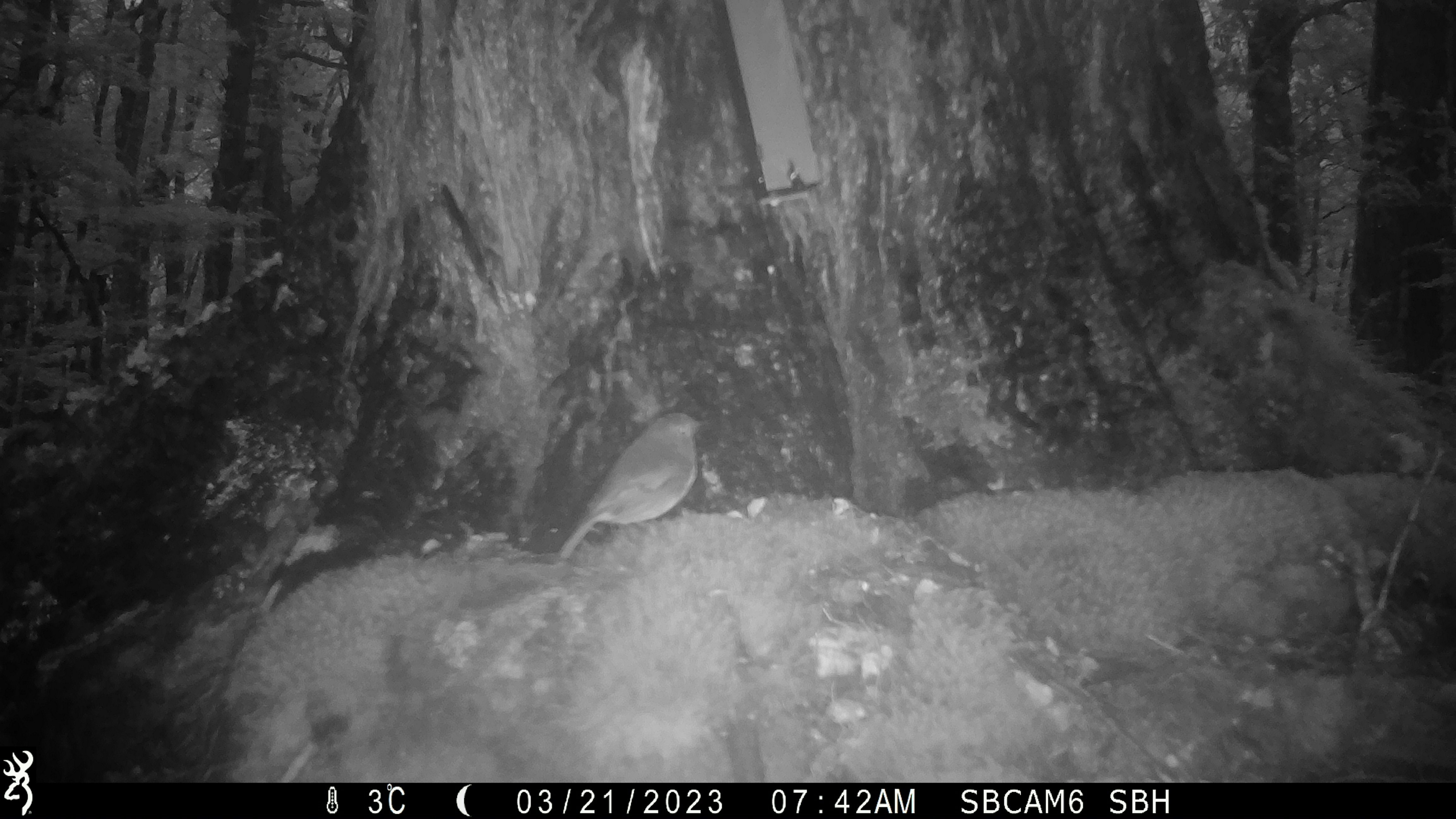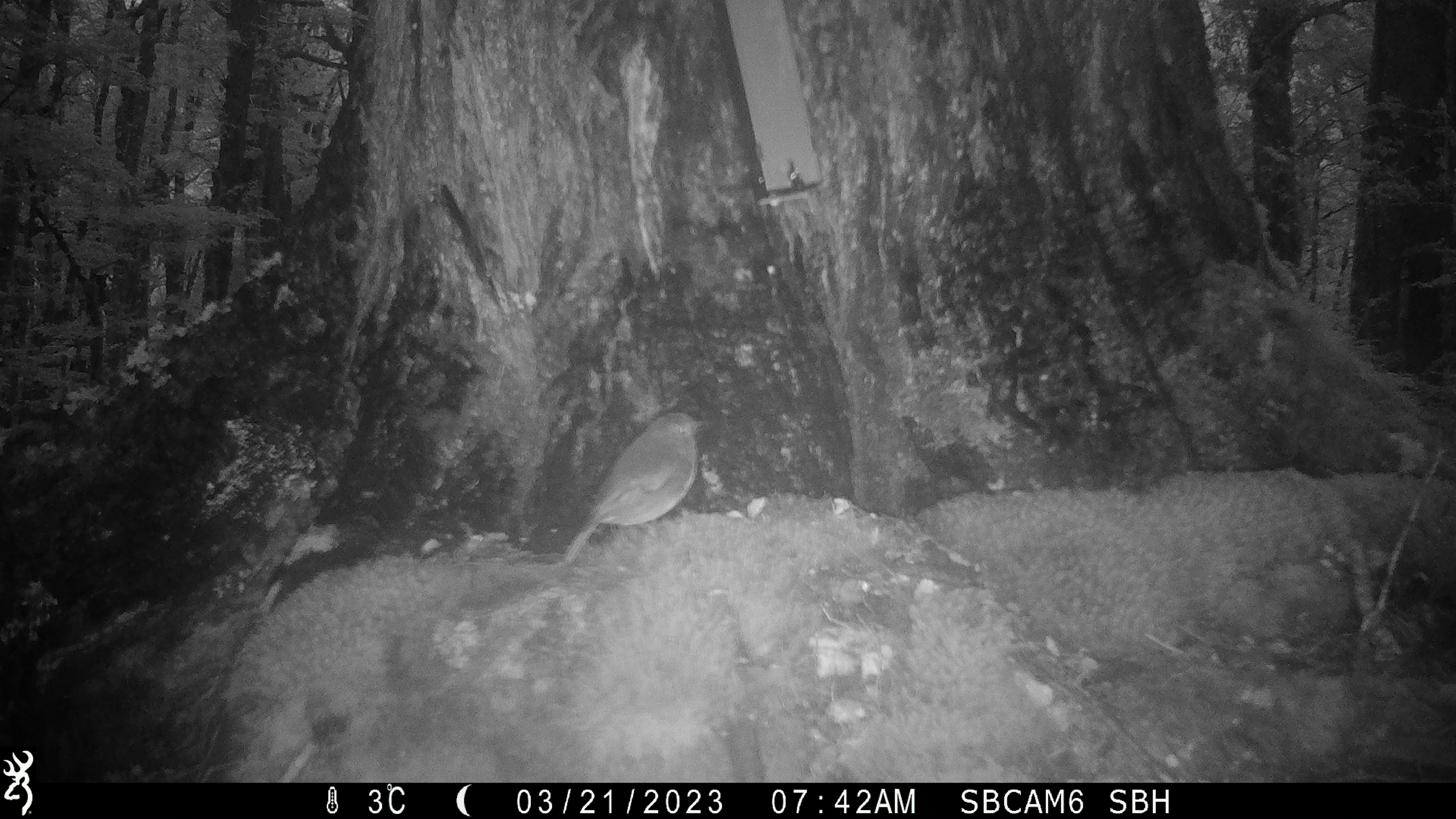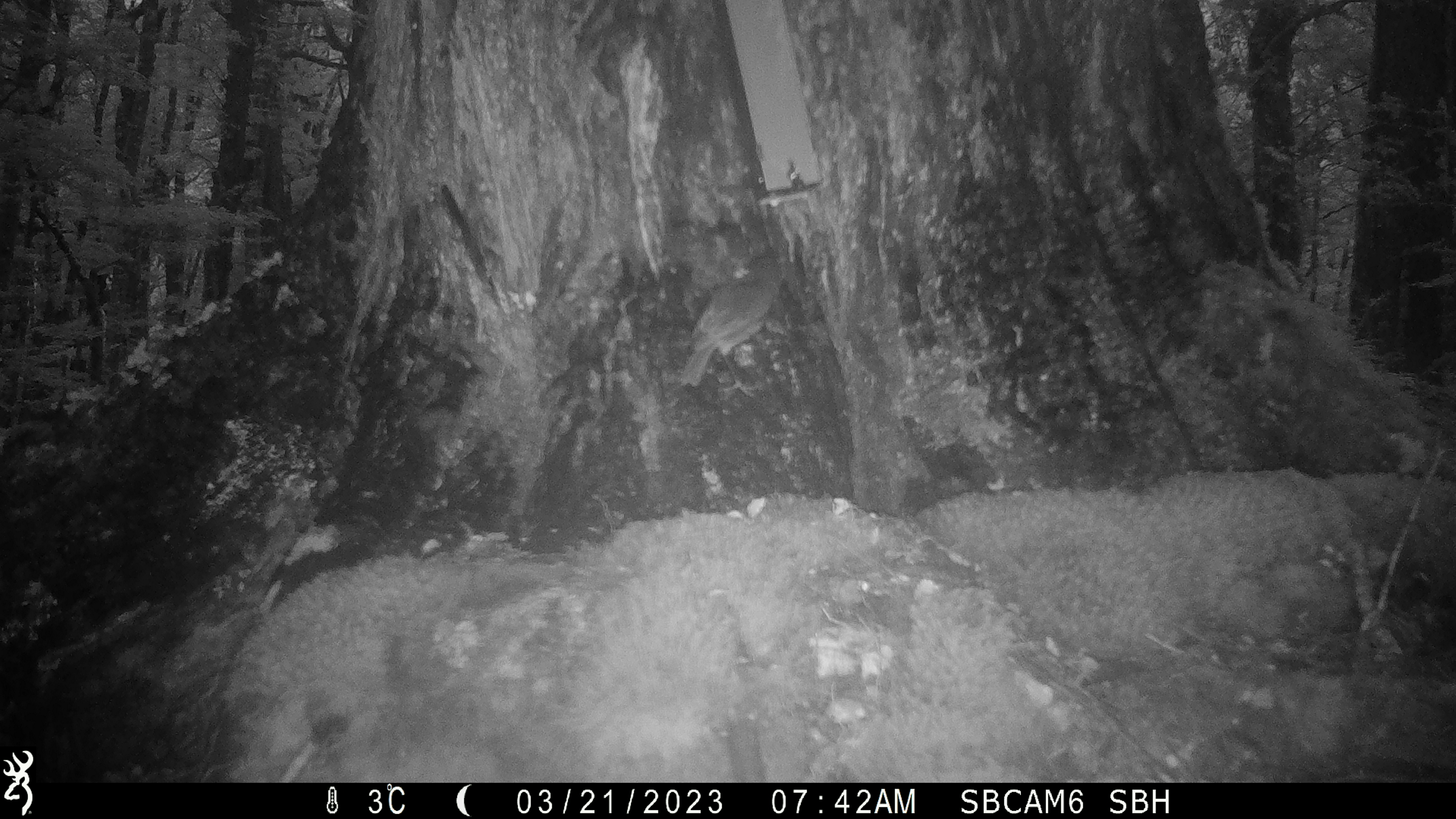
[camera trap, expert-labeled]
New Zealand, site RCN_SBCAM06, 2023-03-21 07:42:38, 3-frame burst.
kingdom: Animalia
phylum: Chordata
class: Aves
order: Passeriformes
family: Petroicidae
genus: Petroica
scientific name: Petroica australis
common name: new zealand robin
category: robin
Robin (new zealand robin) (Petroica australis).